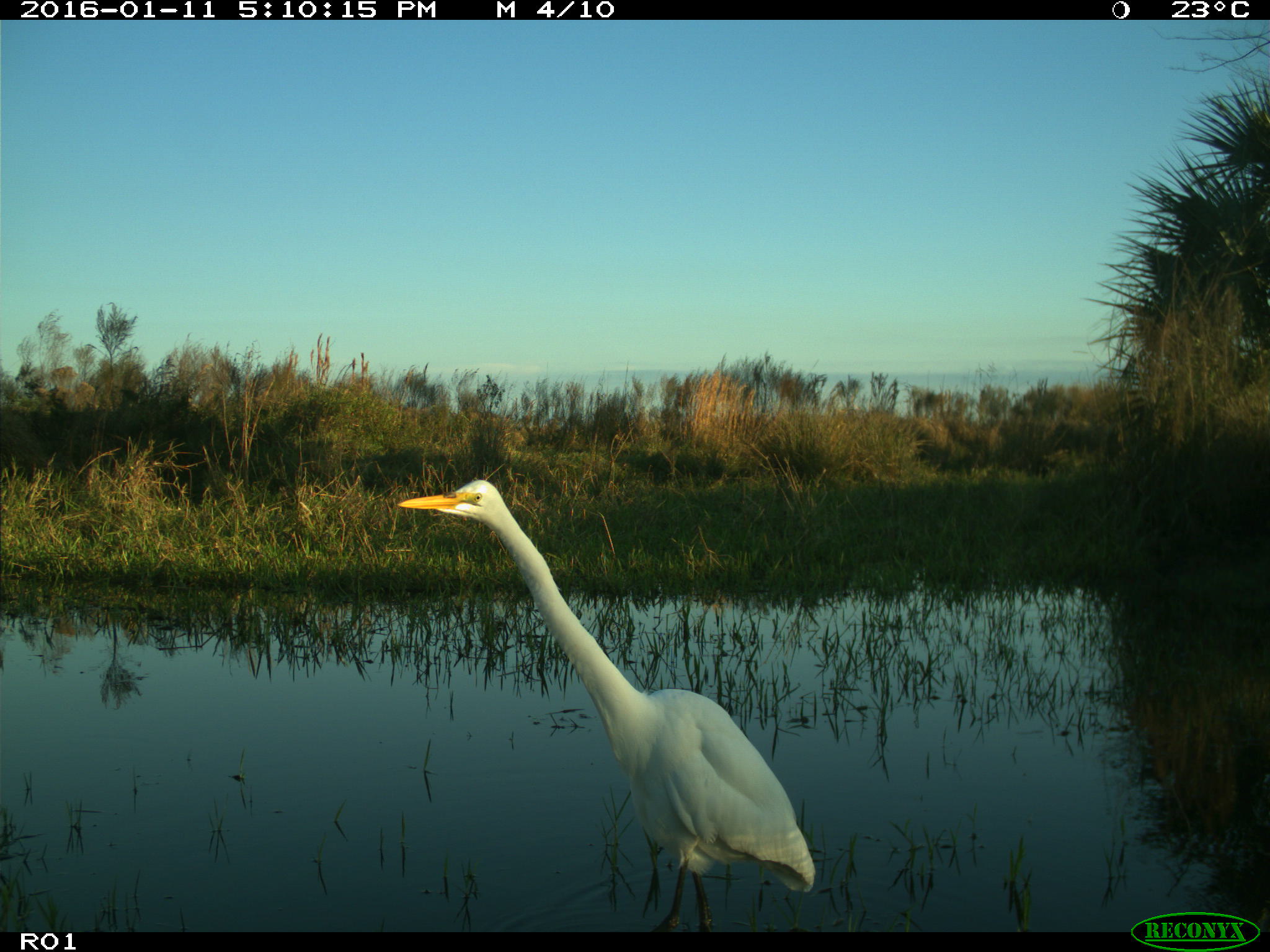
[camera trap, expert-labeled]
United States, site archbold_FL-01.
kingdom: Animalia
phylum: Chordata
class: Aves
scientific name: Aves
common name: birds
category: unidentified bird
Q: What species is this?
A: Unidentified bird (birds) (Aves).